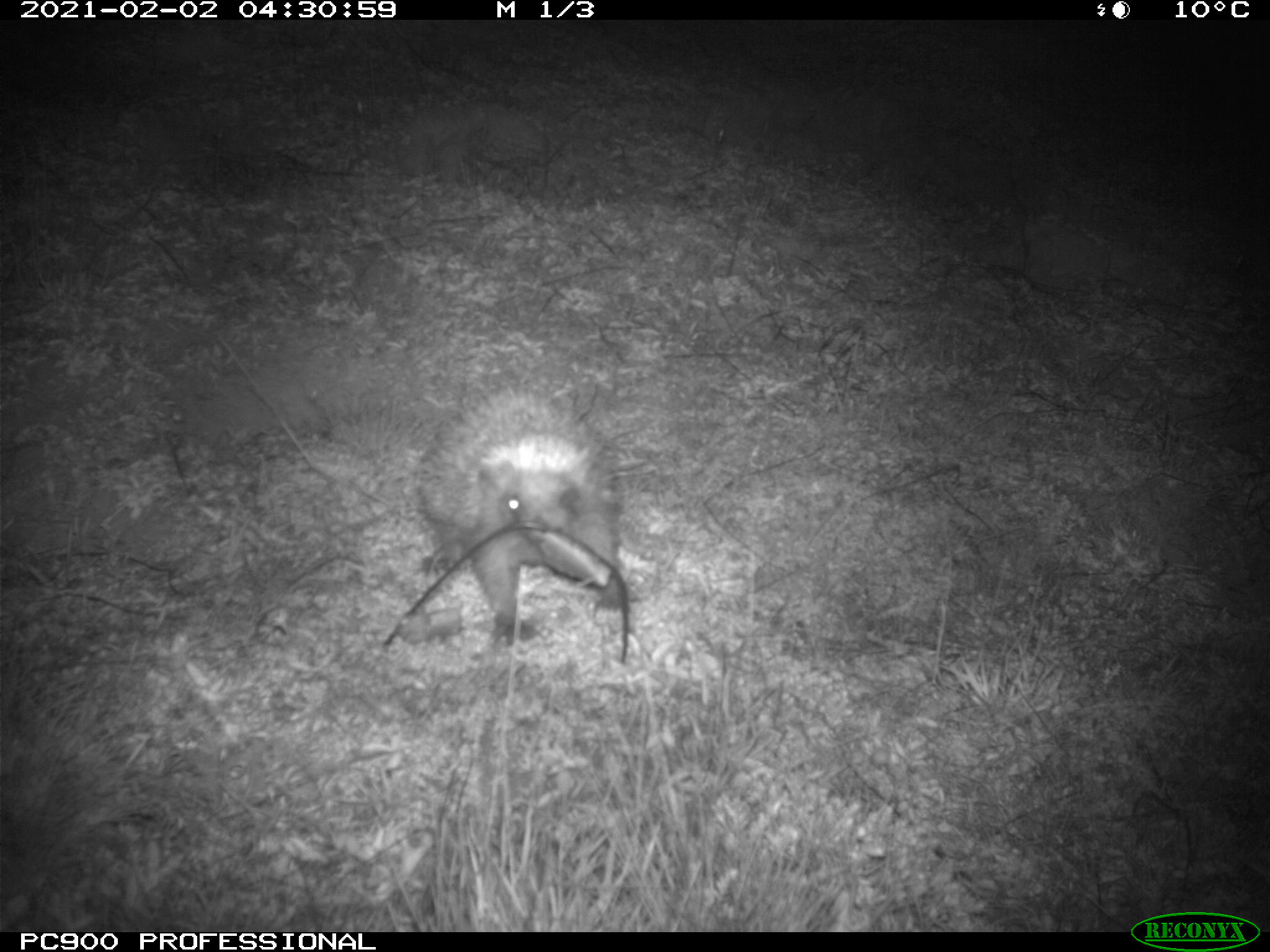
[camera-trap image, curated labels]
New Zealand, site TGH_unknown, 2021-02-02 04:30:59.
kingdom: Animalia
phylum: Chordata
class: Mammalia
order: Eulipotyphla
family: Erinaceidae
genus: Erinaceus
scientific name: Erinaceus europaeus europaeus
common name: european hedgehog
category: hedgehog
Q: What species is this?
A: Hedgehog (european hedgehog) (Erinaceus europaeus europaeus).